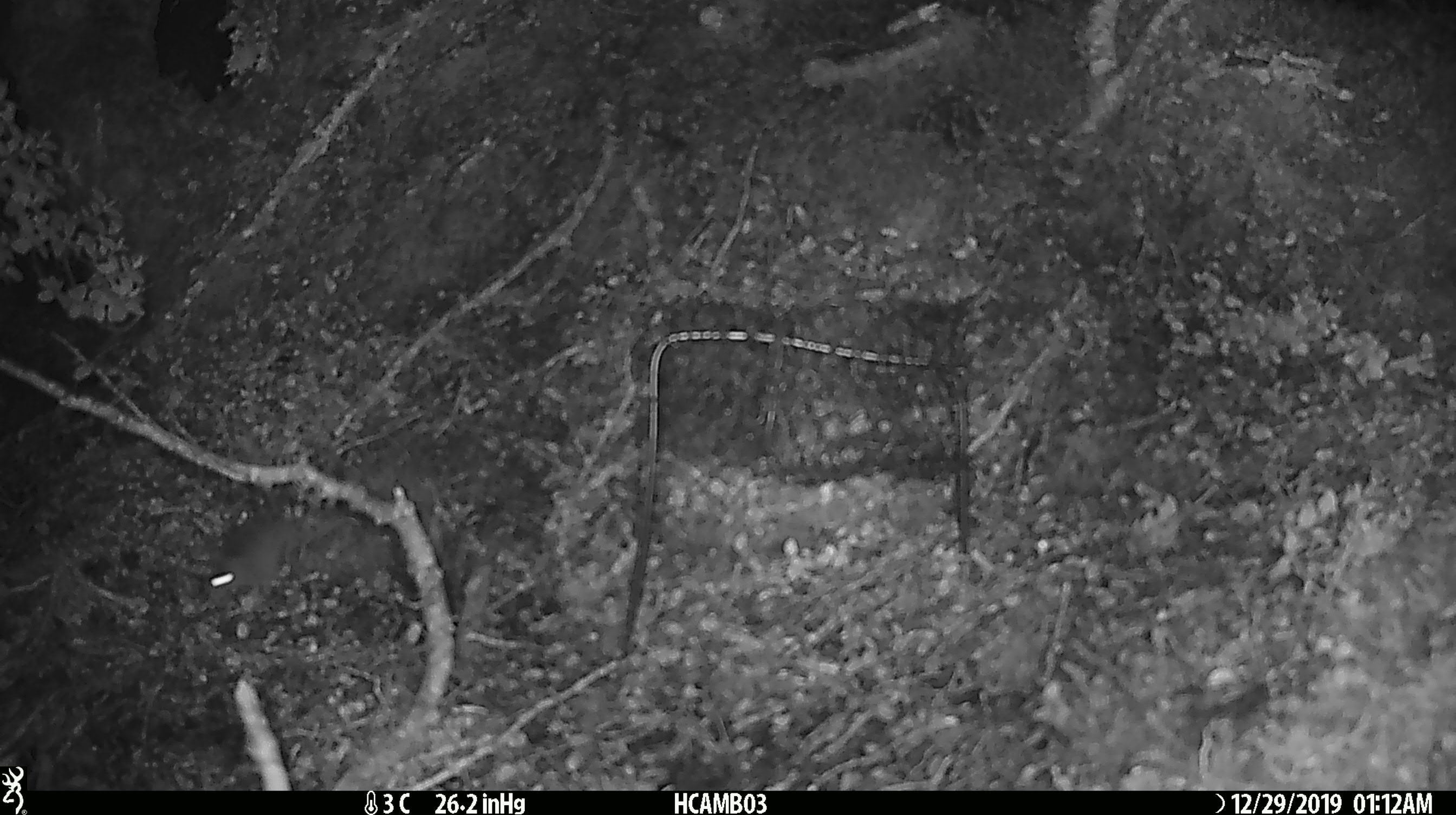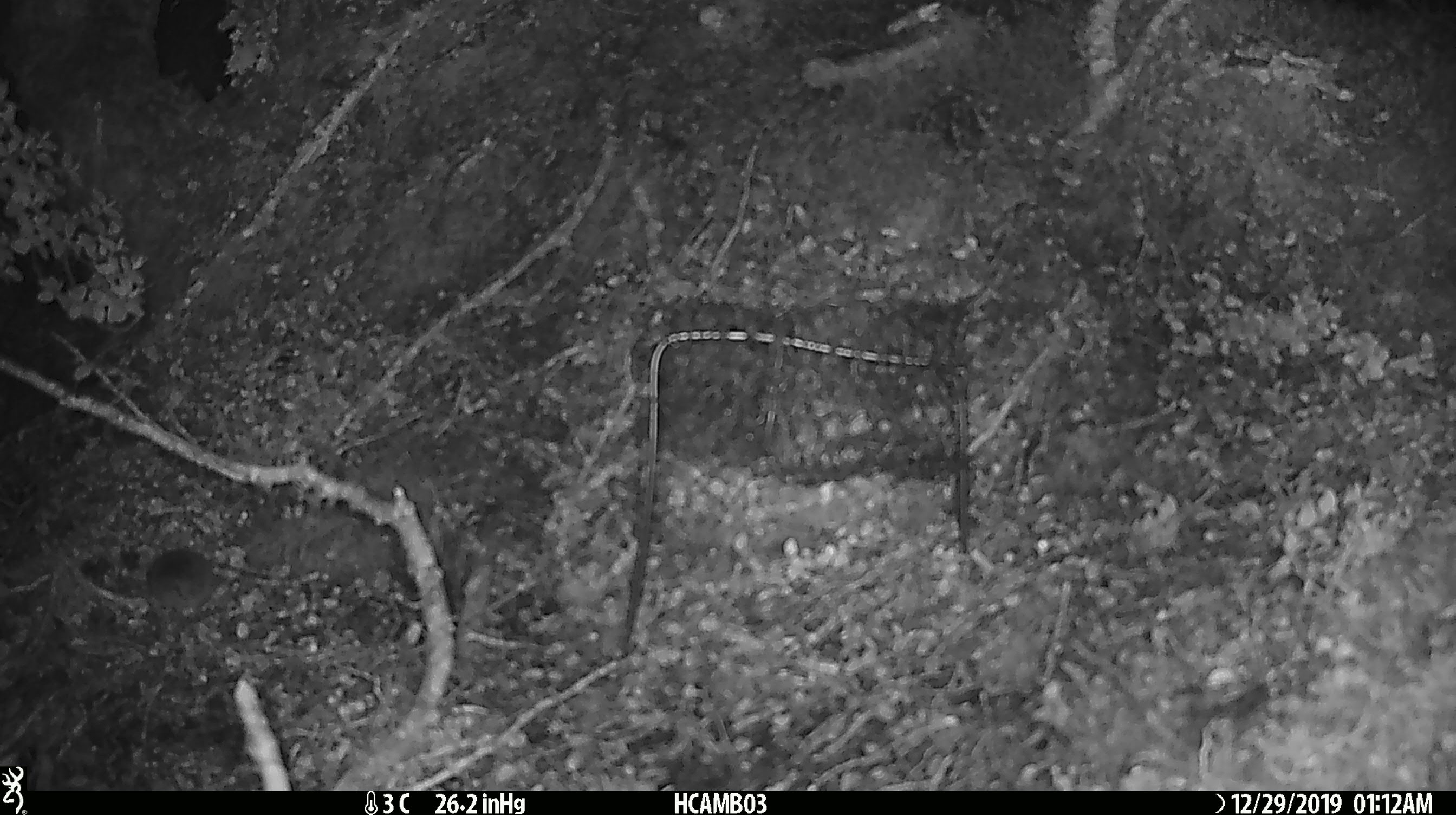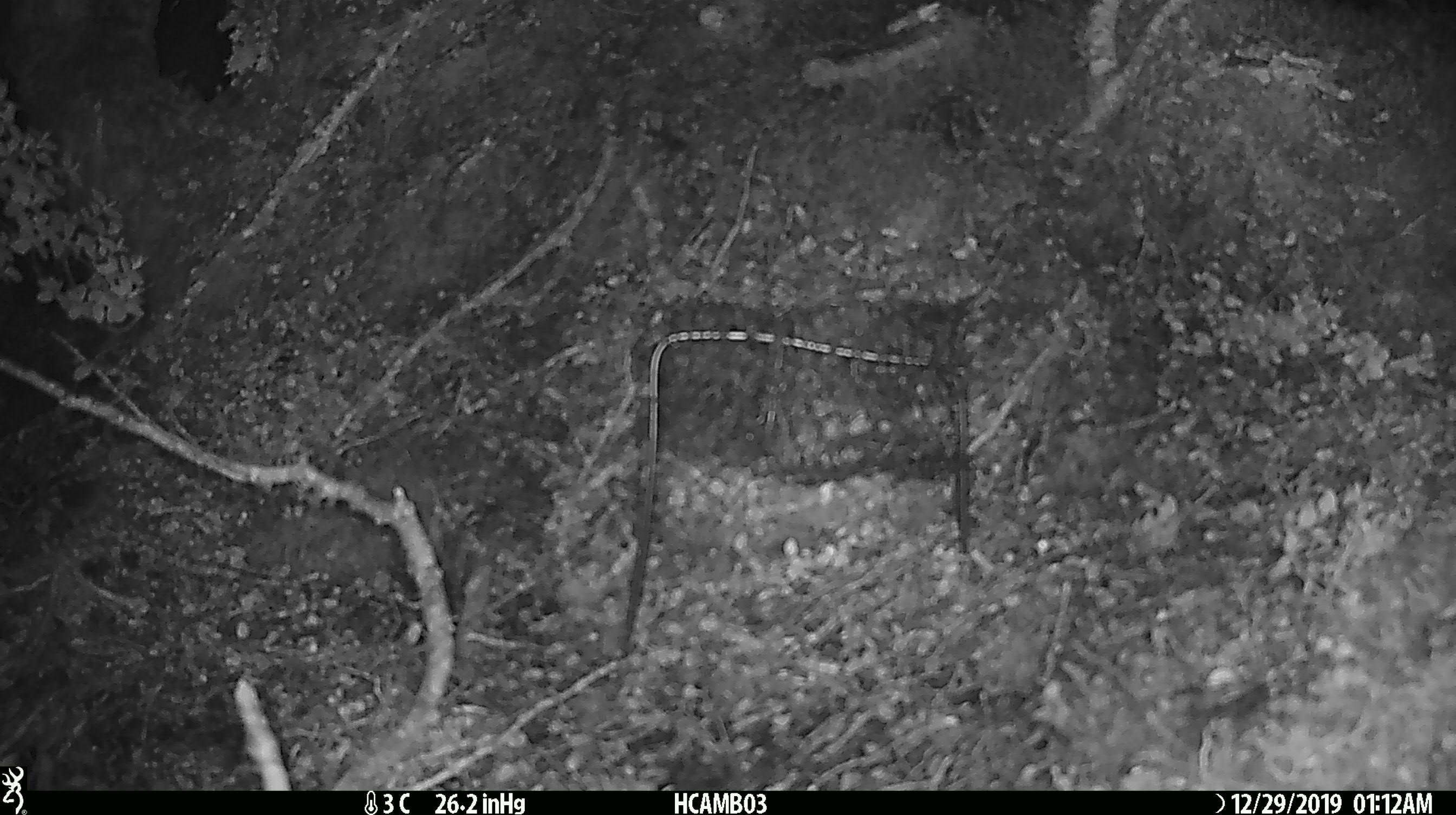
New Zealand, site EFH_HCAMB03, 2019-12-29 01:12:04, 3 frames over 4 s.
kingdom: Animalia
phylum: Chordata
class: Mammalia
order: Rodentia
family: Muridae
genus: Mus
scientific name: Mus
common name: mouse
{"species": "mouse (Mus)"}